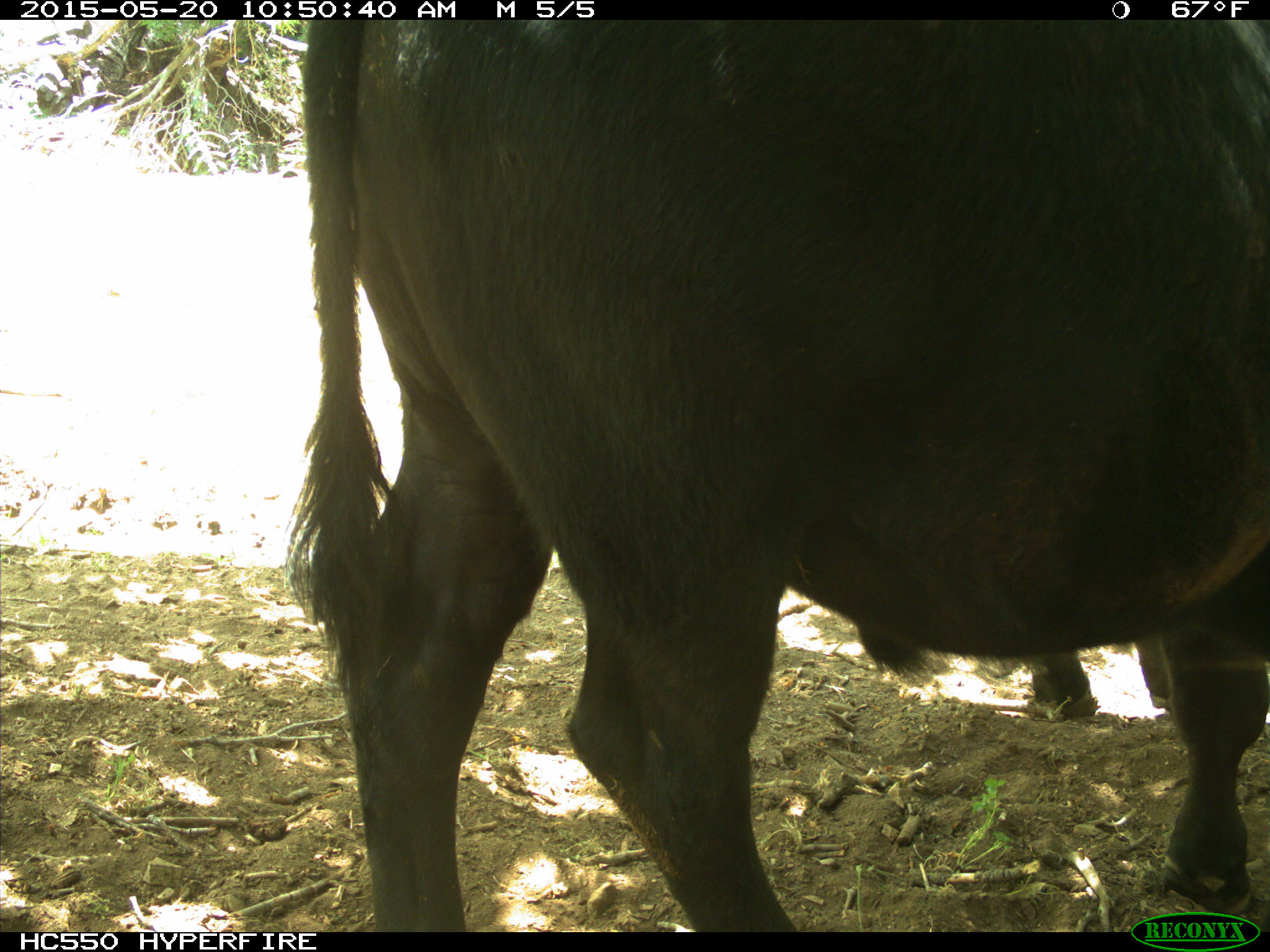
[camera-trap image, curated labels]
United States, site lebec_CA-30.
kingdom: Animalia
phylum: Chordata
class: Mammalia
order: Artiodactyla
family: Bovidae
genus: Bos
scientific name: Bos taurus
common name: domestic cow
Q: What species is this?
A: Bos taurus (domestic cow).